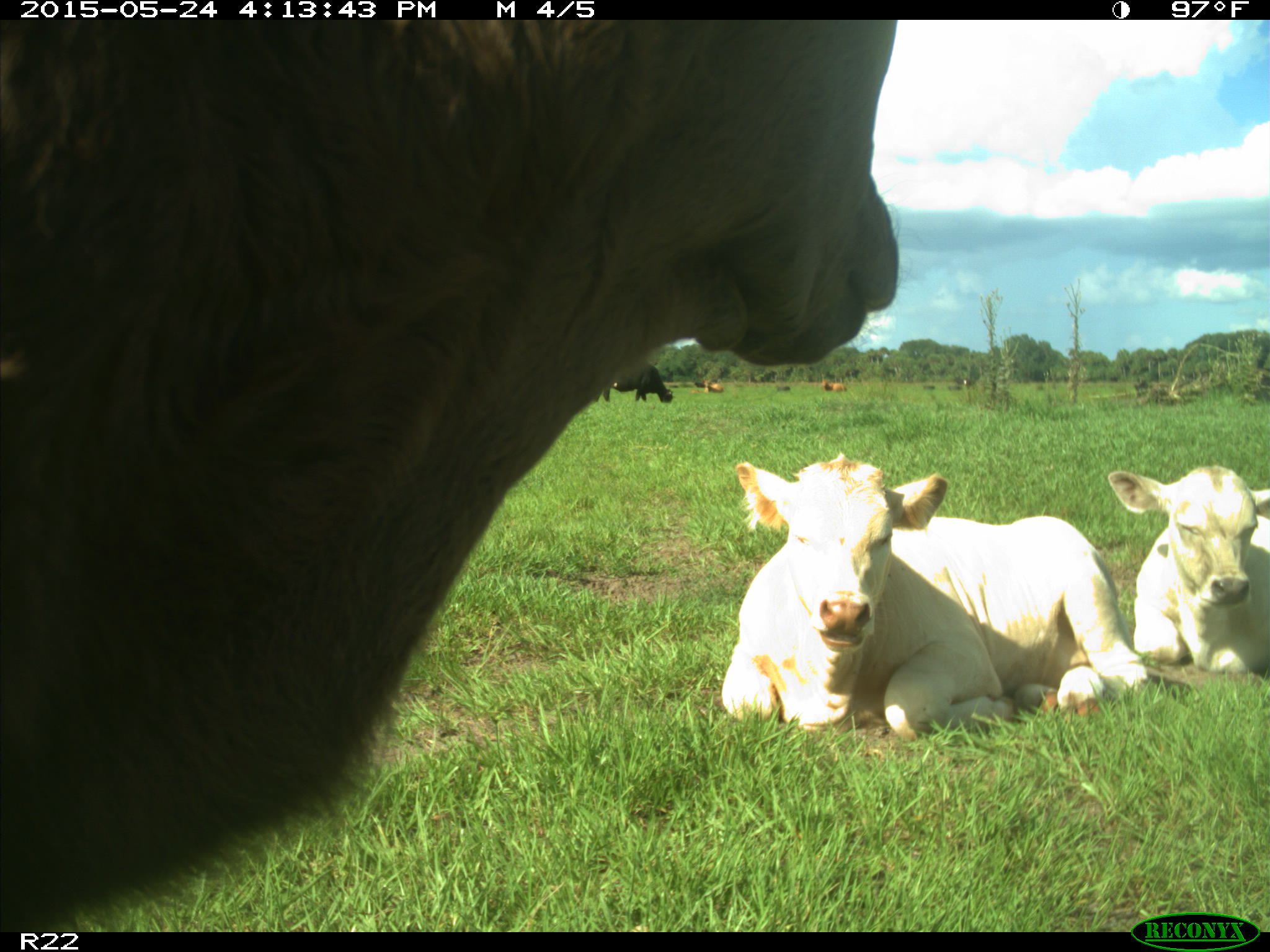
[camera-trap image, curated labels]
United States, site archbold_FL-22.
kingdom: Animalia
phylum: Chordata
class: Mammalia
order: Artiodactyla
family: Bovidae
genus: Bos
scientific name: Bos taurus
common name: domestic cow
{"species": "Bos taurus (domestic cow)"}